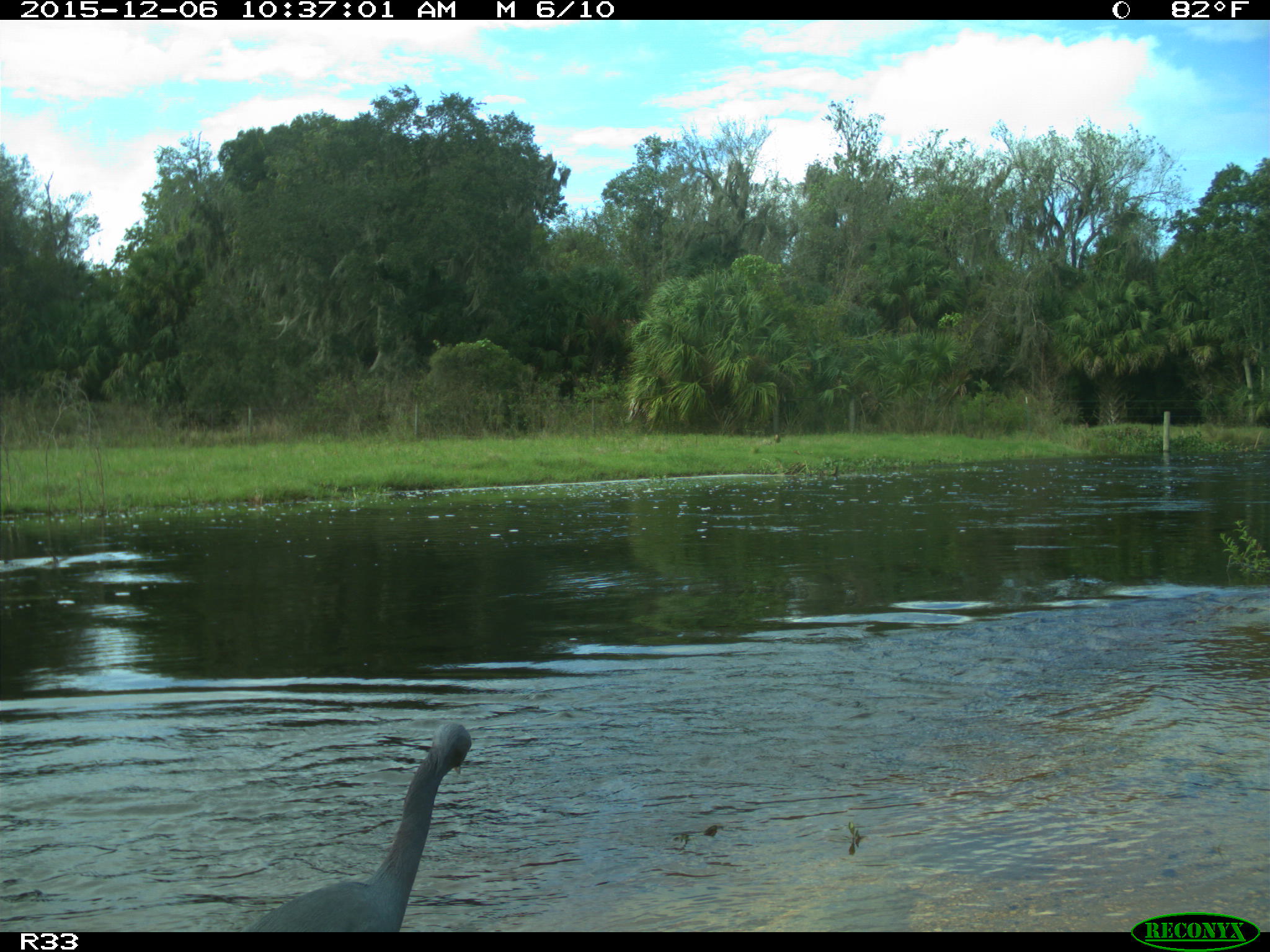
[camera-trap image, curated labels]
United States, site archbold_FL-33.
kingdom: Animalia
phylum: Chordata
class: Aves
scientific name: Aves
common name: birds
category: unidentified bird